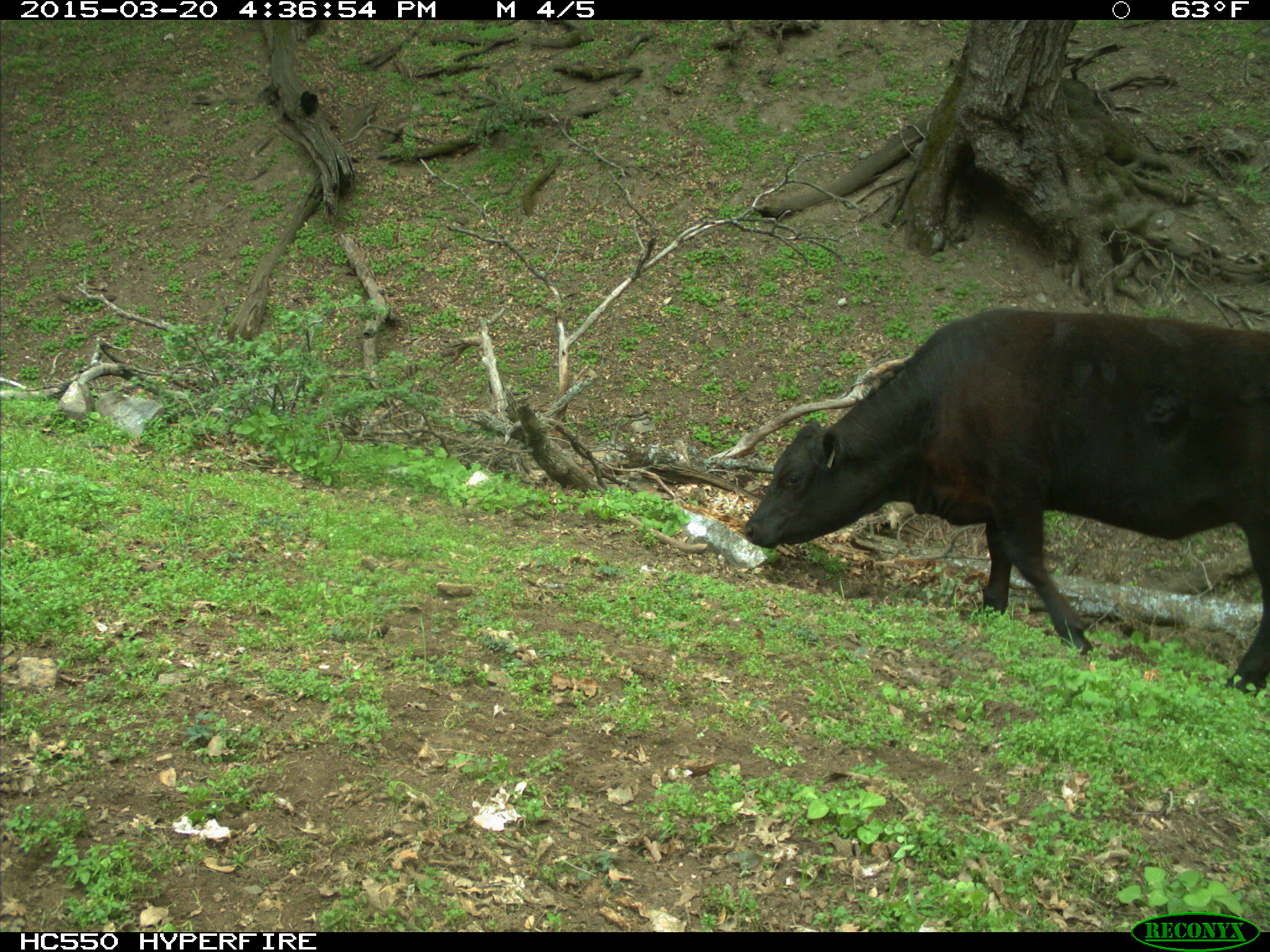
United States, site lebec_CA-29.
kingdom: Animalia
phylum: Chordata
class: Mammalia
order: Artiodactyla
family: Bovidae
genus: Bos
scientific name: Bos taurus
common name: domestic cow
Bos taurus (domestic cow).